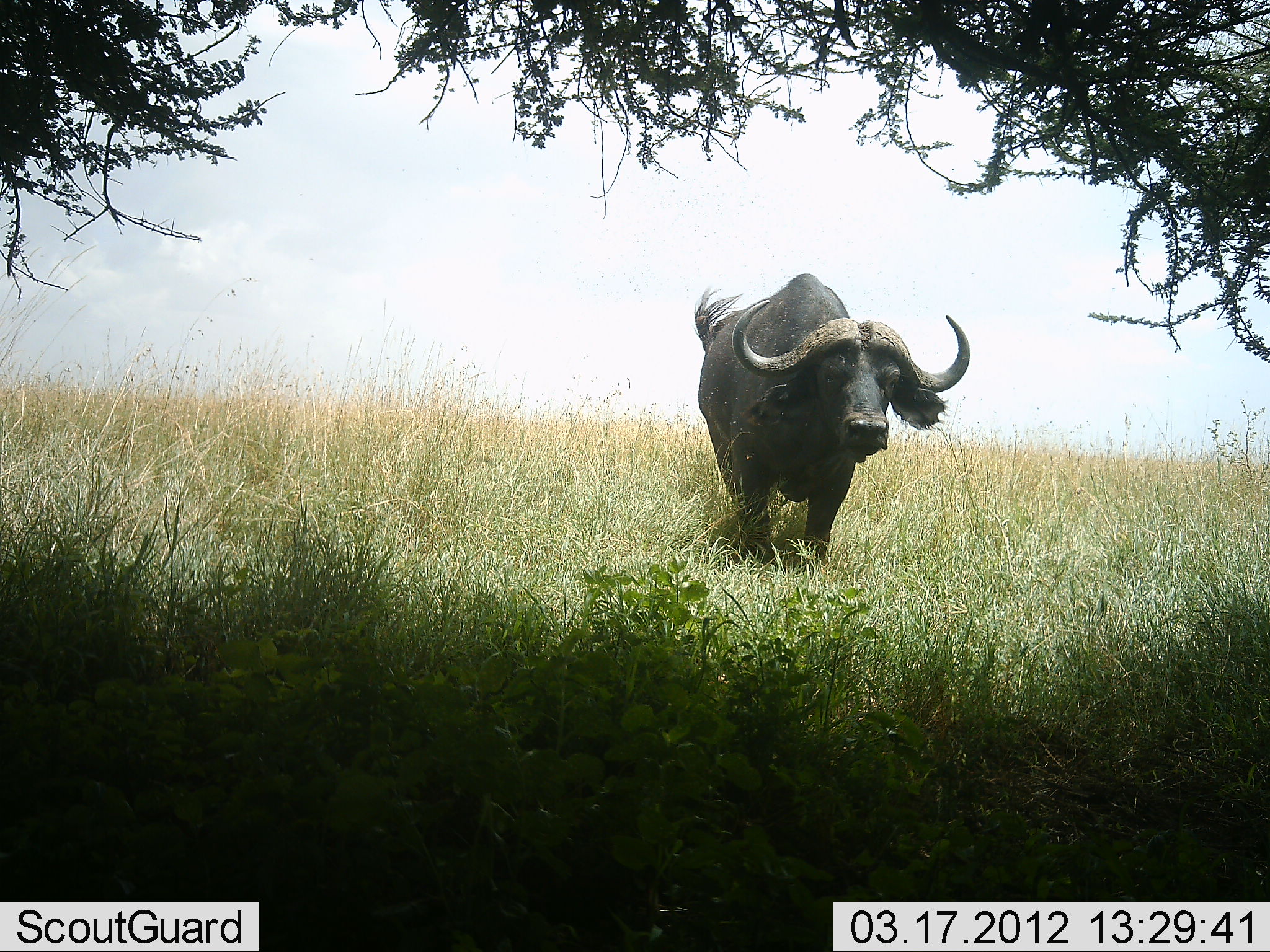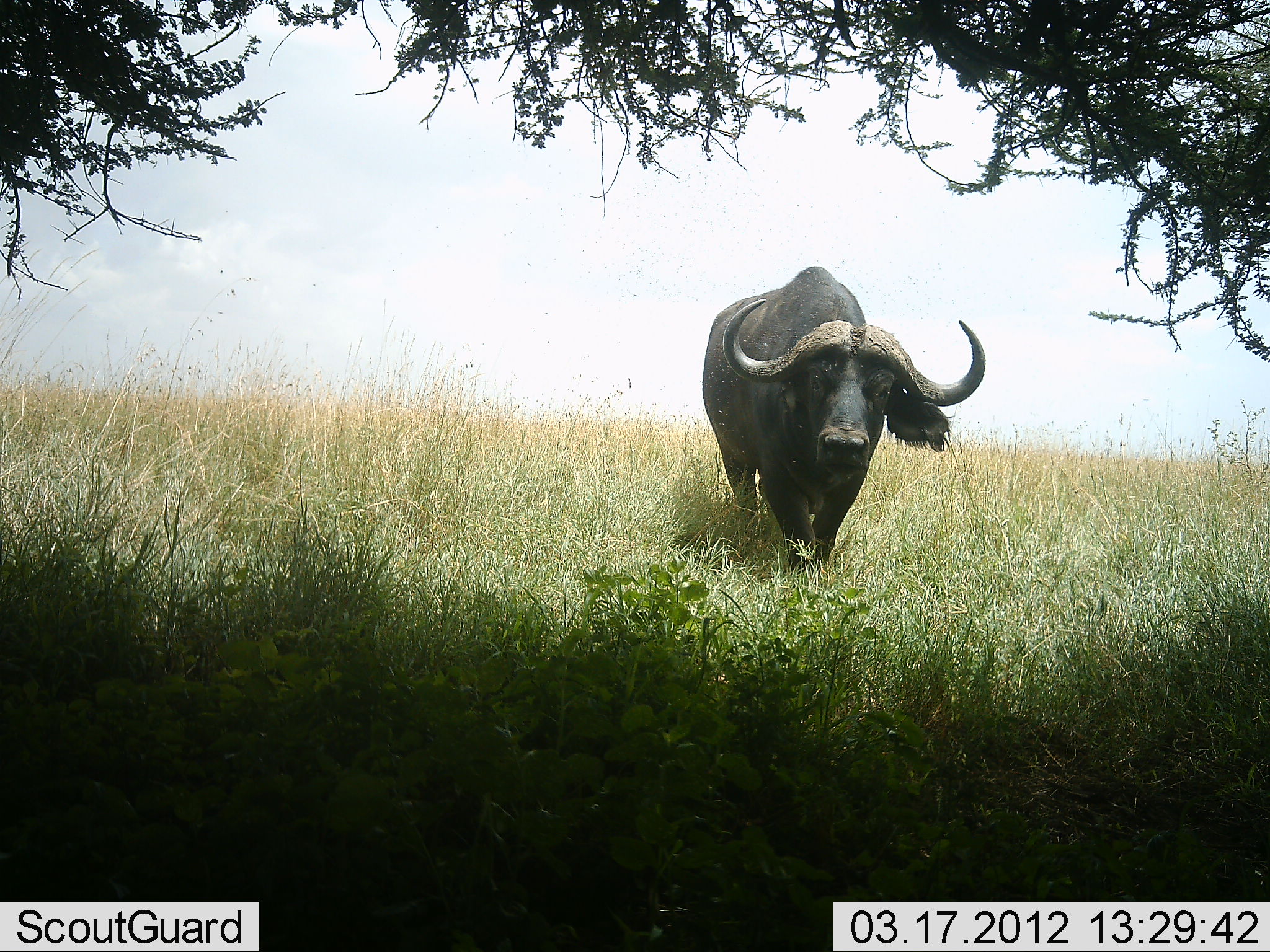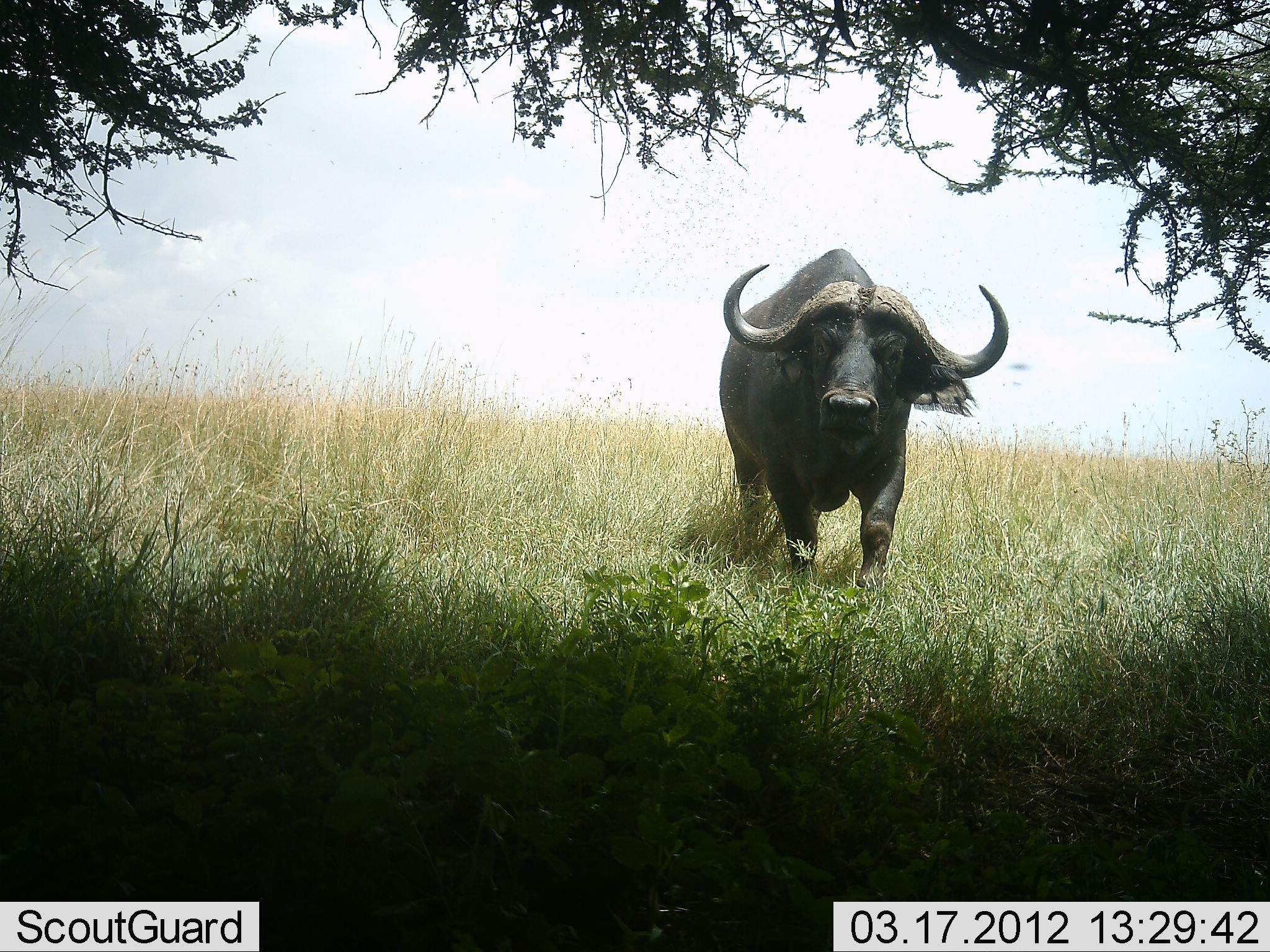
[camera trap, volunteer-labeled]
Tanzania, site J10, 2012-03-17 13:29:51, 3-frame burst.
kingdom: Animalia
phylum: Chordata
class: Mammalia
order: Artiodactyla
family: Bovidae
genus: Syncerus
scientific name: Syncerus caffer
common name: cape buffalo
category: buffalo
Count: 1.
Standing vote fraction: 4%.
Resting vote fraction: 0%.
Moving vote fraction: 96%.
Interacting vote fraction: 0%.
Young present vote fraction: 0%.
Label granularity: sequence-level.